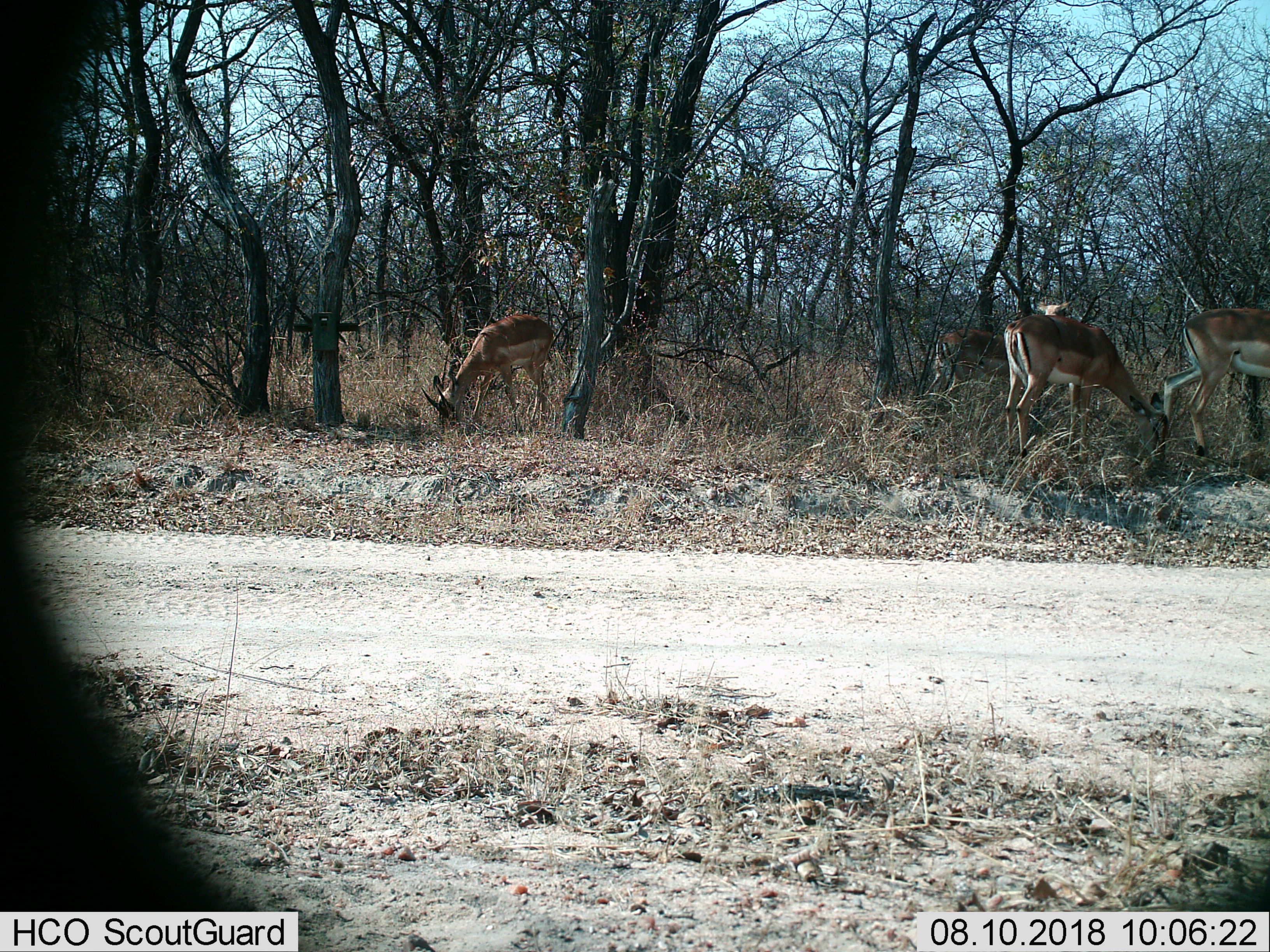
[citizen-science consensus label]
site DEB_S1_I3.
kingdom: Animalia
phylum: Chordata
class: Mammalia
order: Artiodactyla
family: Bovidae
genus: Aepyceros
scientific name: Aepyceros melampus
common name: impala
Impala (Aepyceros melampus), count 4. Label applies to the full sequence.